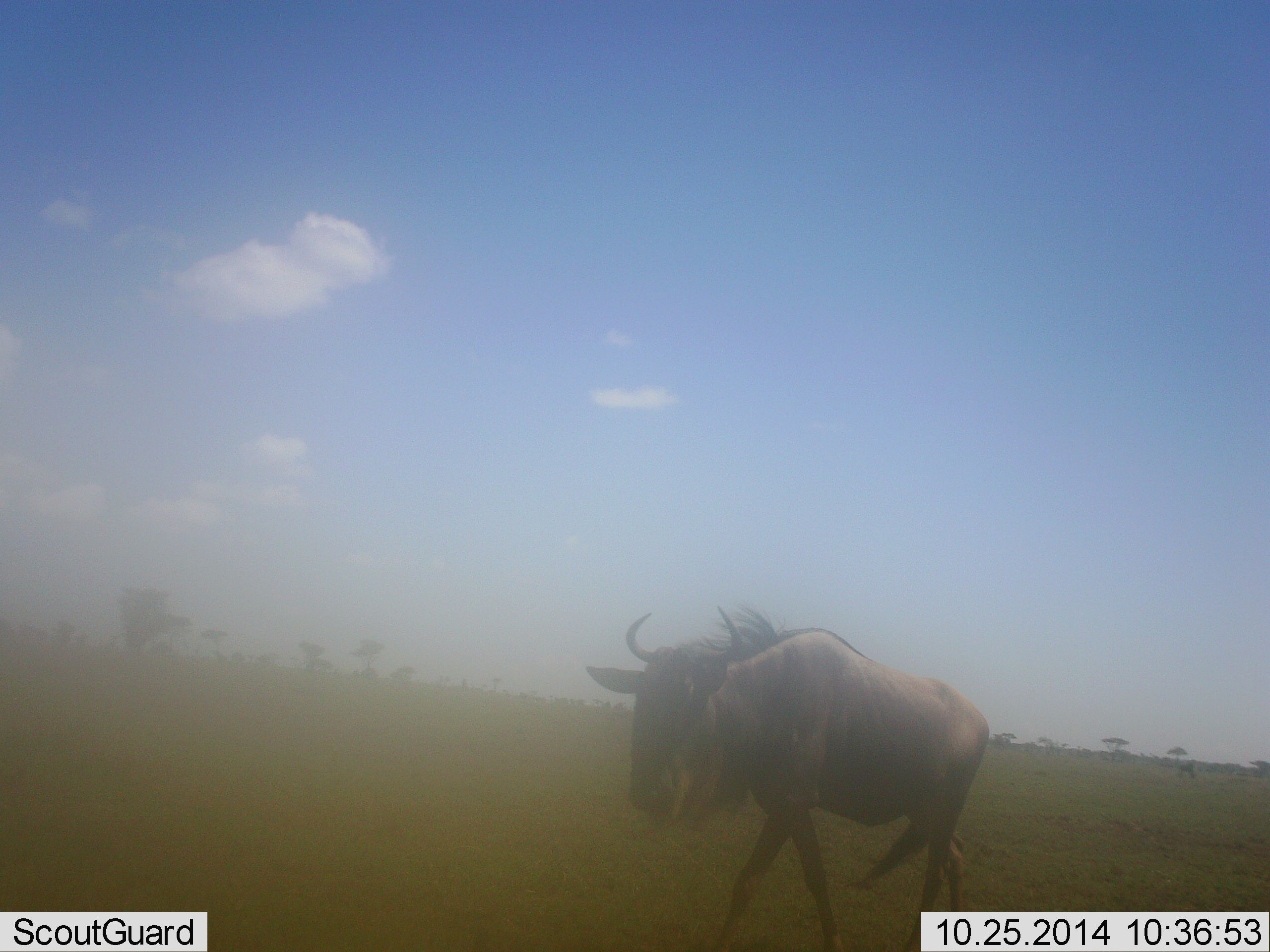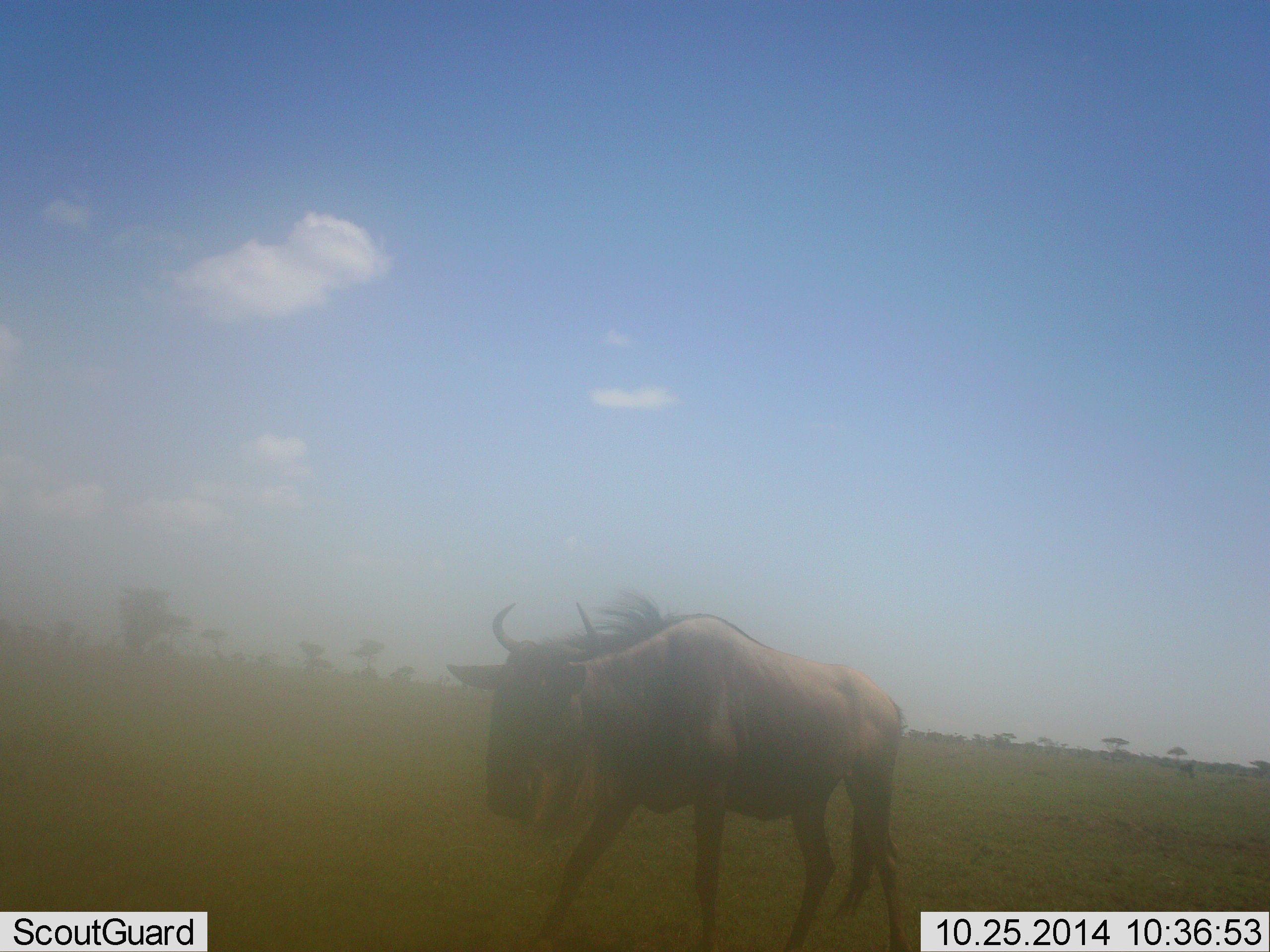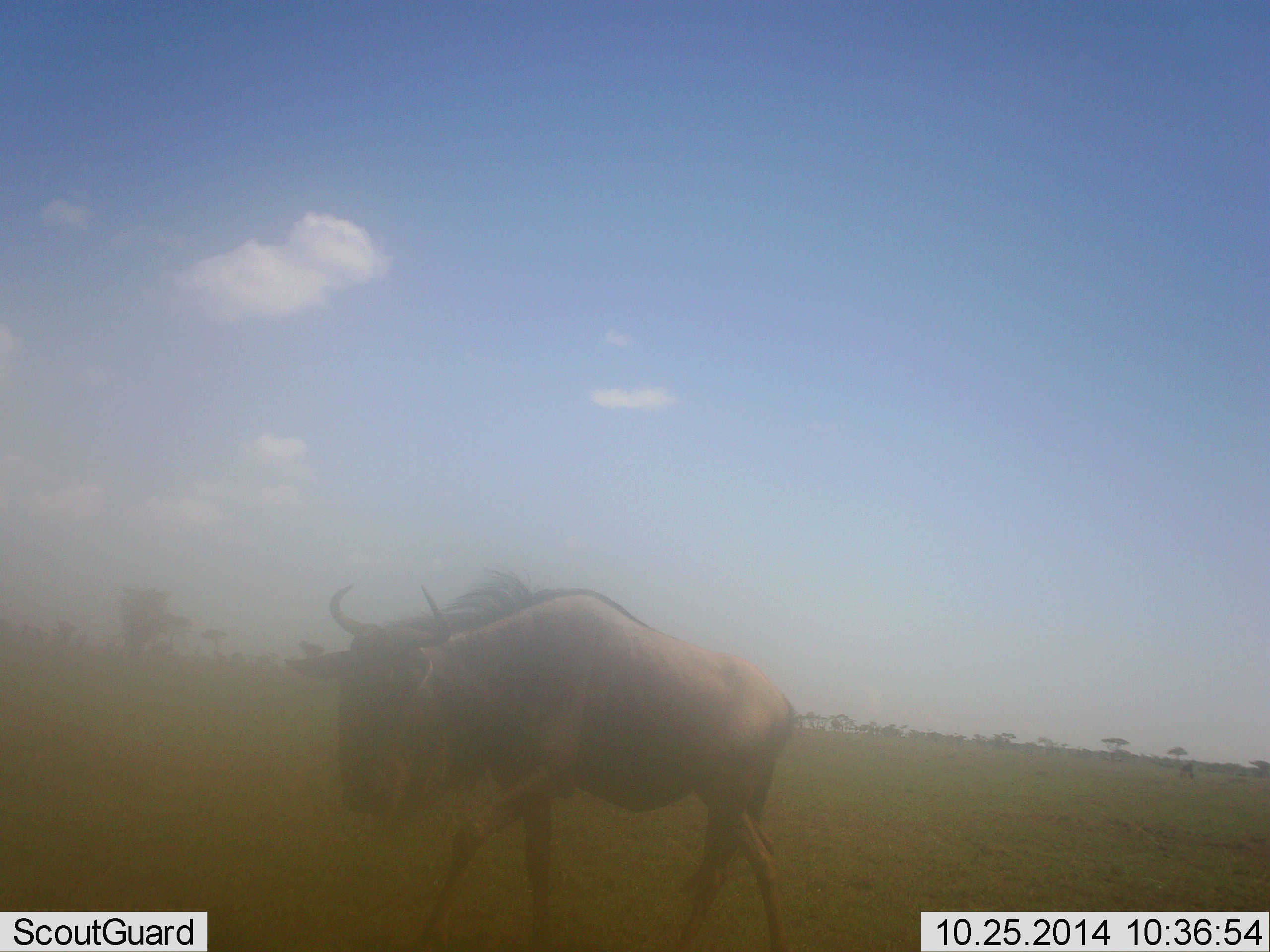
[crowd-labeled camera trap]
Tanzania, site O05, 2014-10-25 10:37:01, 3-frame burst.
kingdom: Animalia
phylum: Chordata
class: Mammalia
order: Artiodactyla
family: Bovidae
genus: Connochaetes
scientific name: Connochaetes taurinus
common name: blue wildebeest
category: wildebeest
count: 1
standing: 10%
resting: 0%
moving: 90%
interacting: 0%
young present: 0%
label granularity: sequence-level